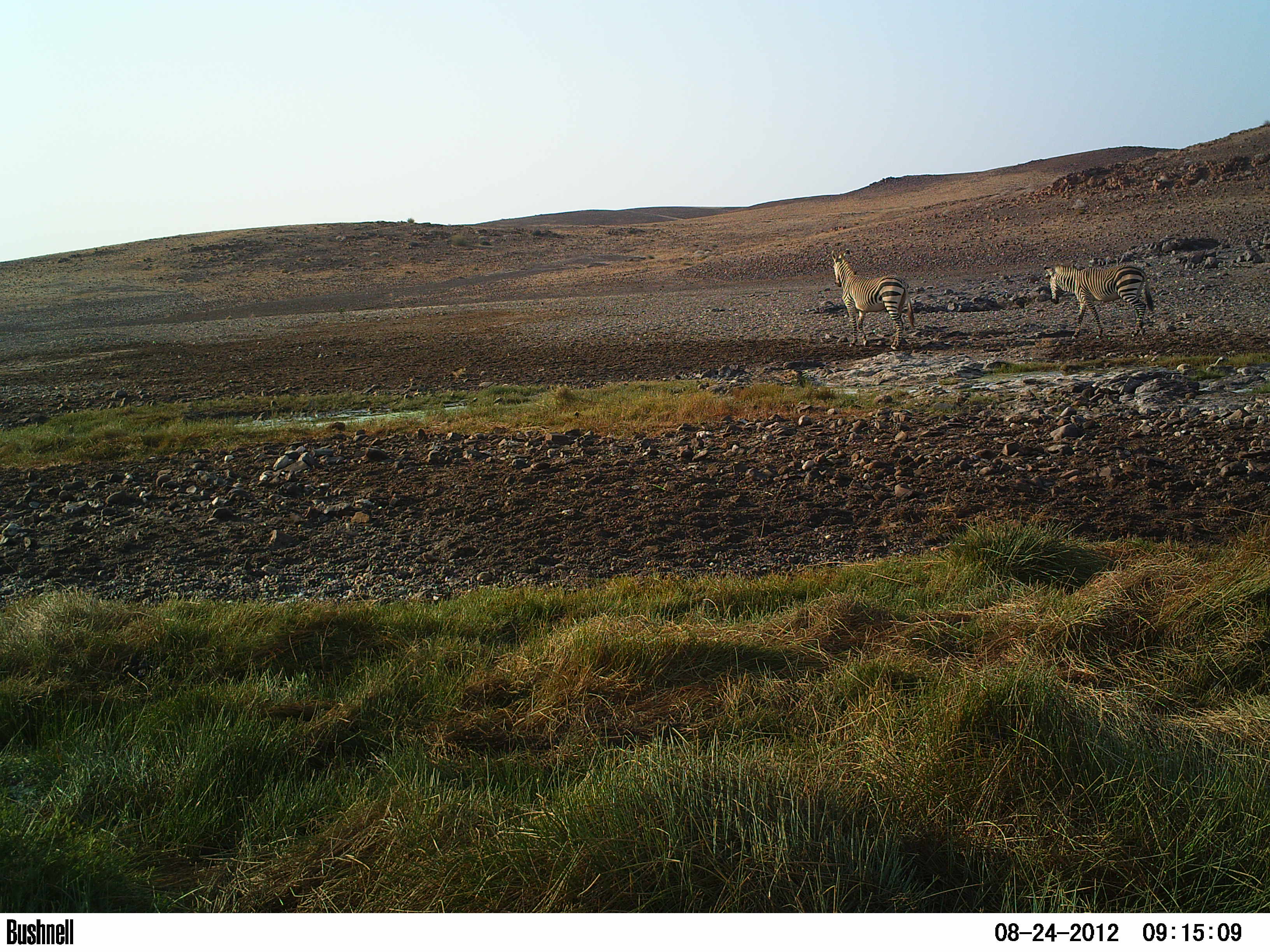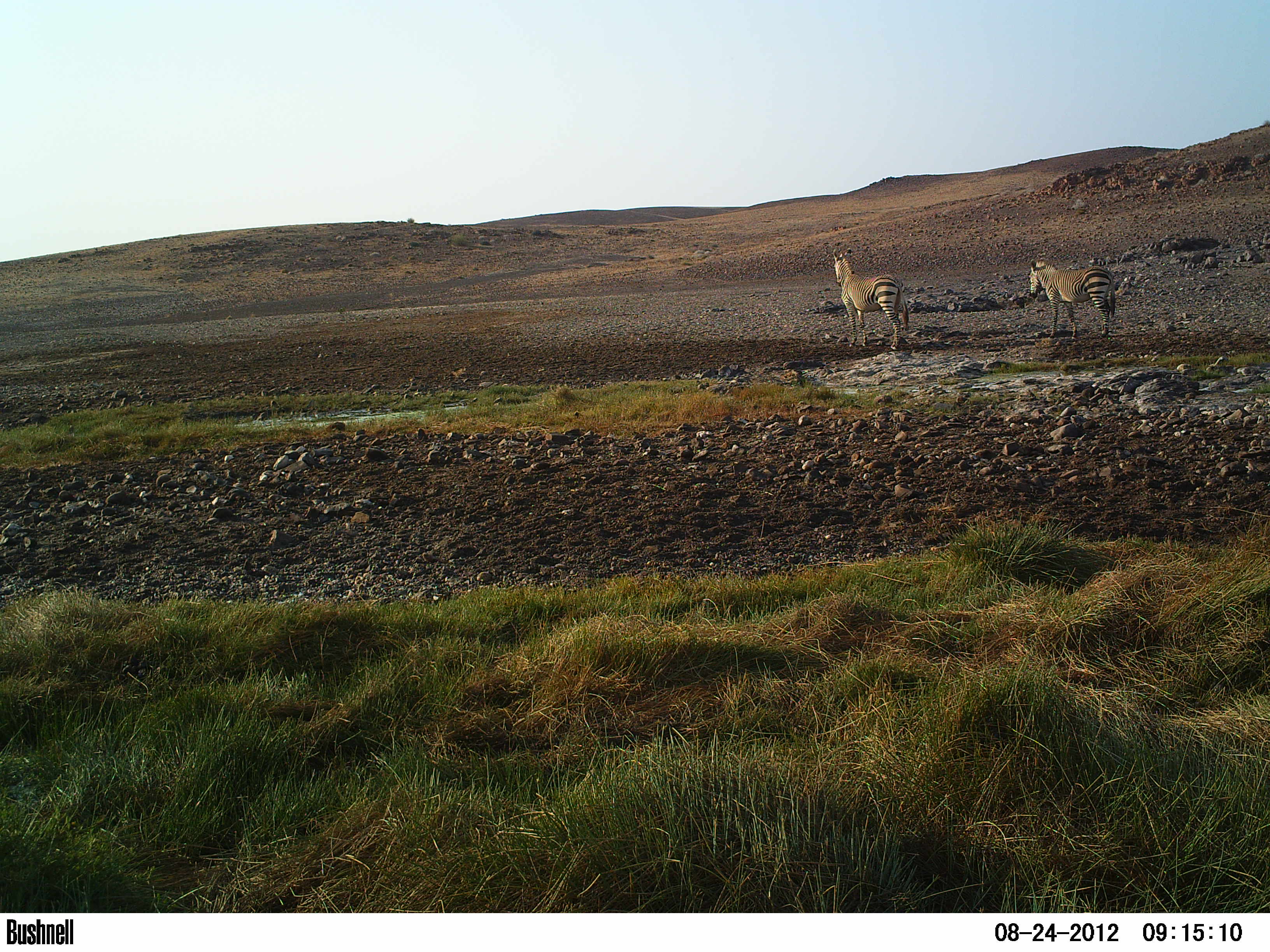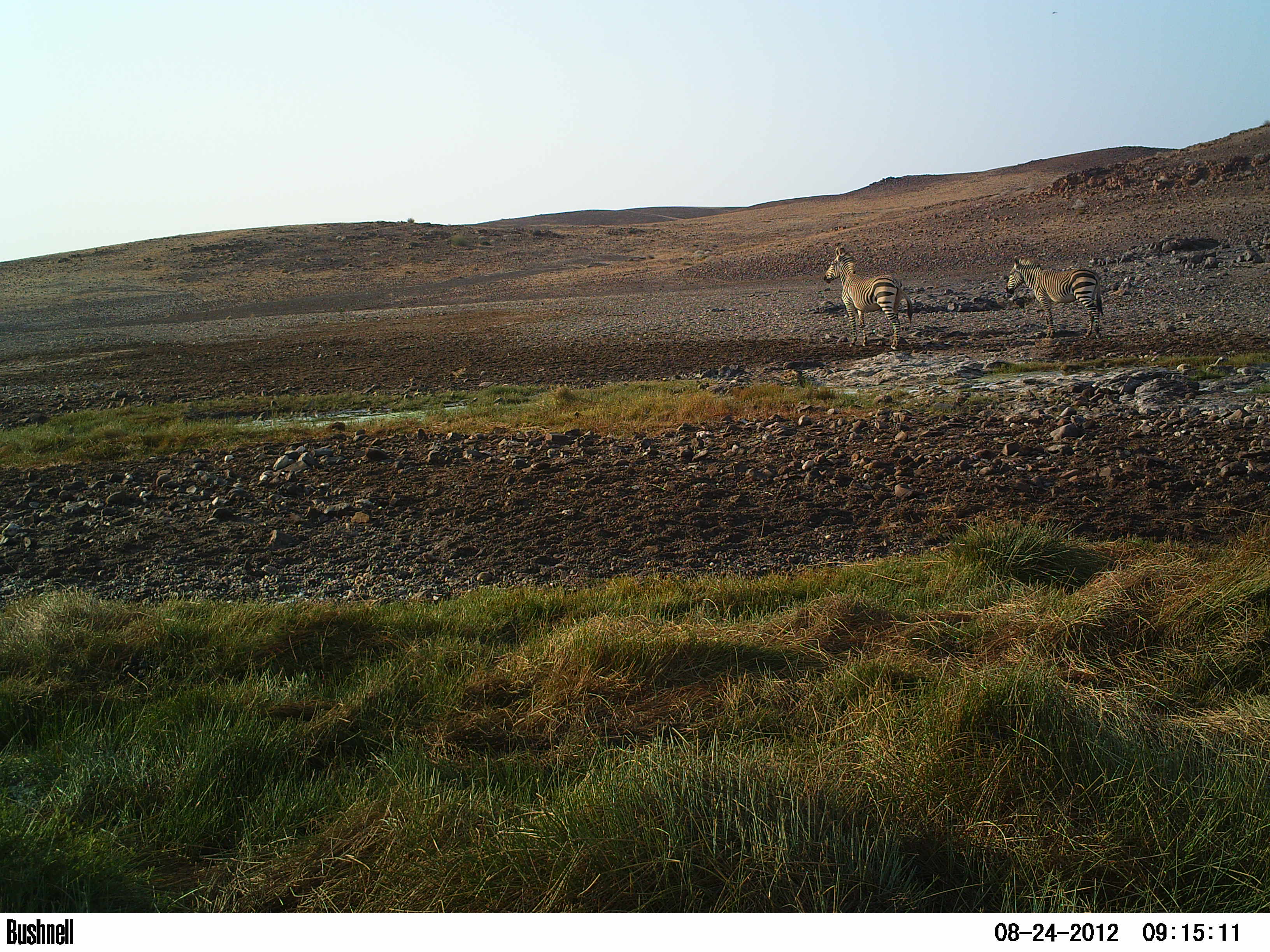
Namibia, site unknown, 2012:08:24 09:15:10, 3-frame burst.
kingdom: Animalia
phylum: Chordata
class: Mammalia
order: Perissodactyla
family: Equidae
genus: Equus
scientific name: Equus zebra hartmannae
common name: hartmann's mountain zebra